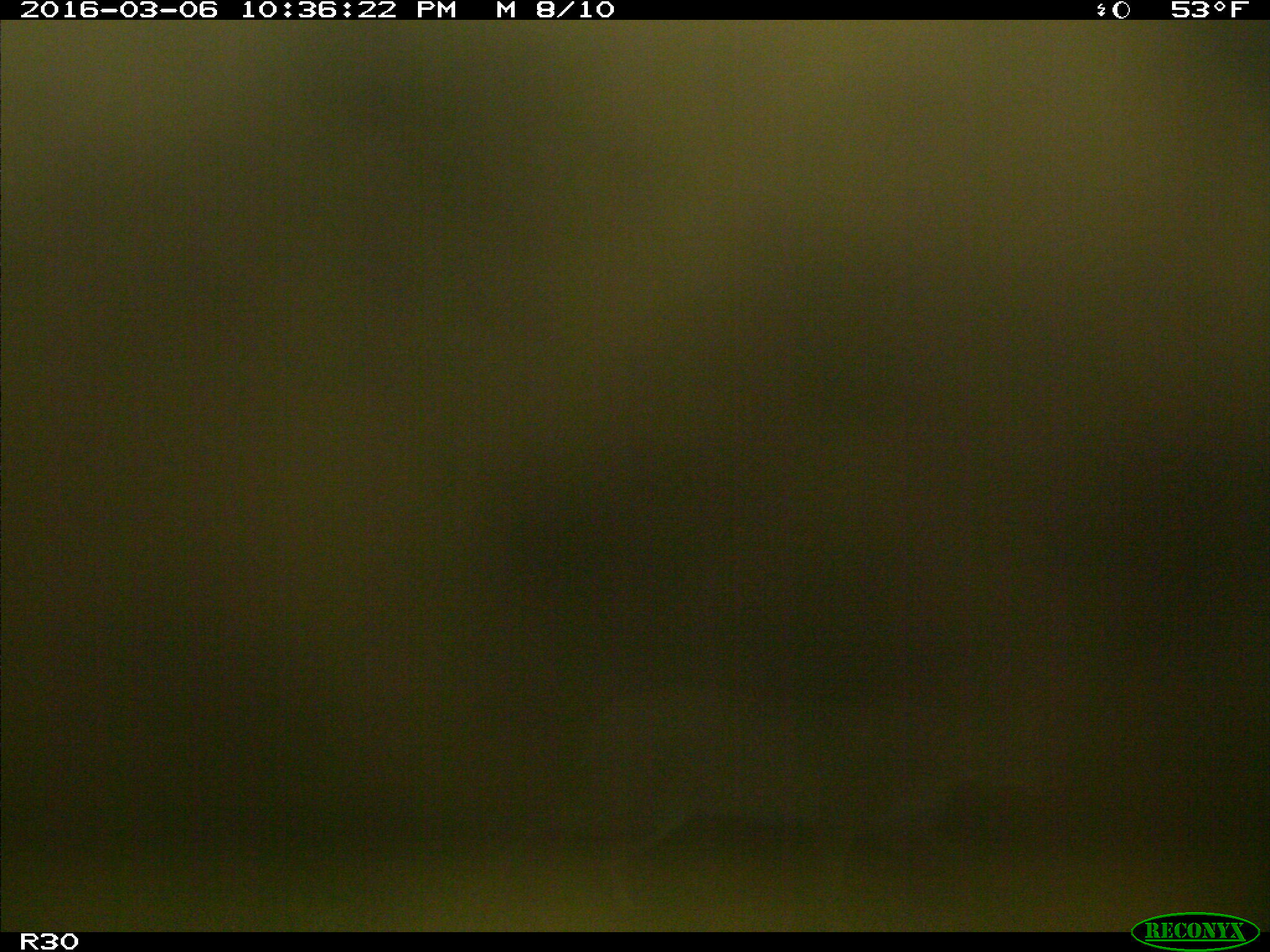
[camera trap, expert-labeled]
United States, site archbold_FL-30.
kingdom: Animalia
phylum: Chordata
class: Mammalia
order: Carnivora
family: Felidae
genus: Lynx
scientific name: Lynx rufus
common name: bobcat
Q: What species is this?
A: Lynx rufus (bobcat).